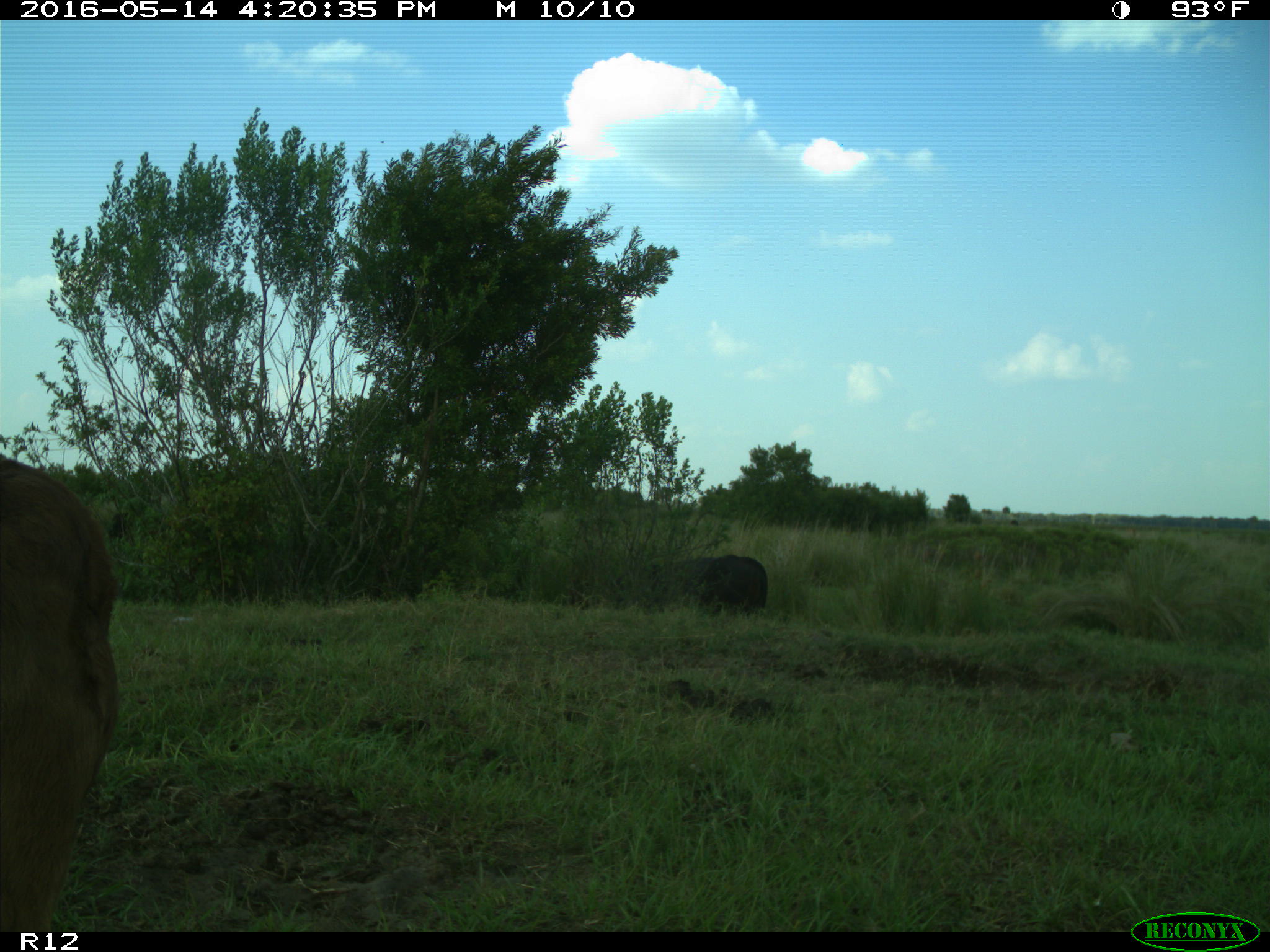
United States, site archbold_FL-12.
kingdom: Animalia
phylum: Chordata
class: Mammalia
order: Artiodactyla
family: Bovidae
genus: Bos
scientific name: Bos taurus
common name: domestic cow